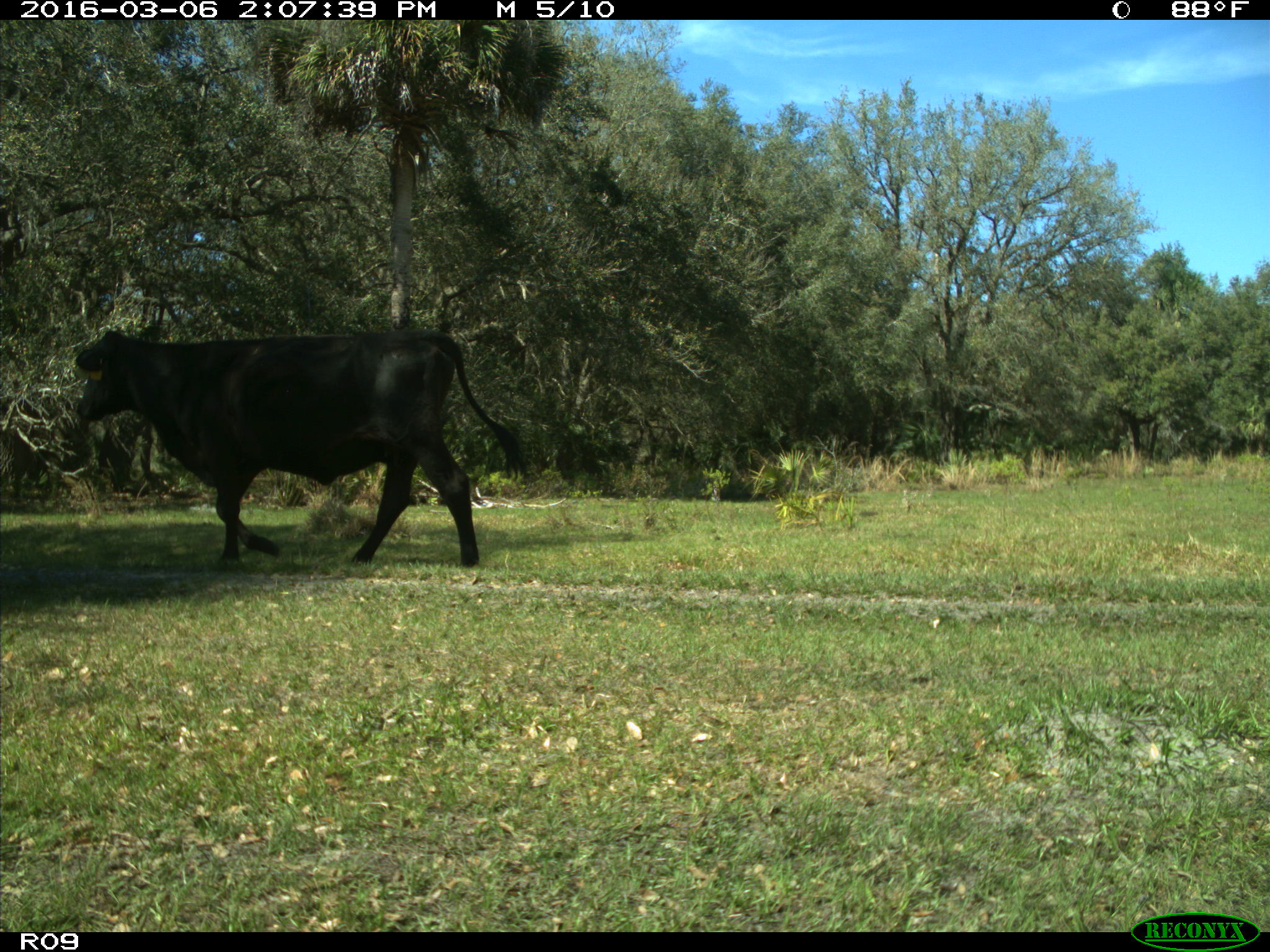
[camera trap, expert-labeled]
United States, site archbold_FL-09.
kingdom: Animalia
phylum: Chordata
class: Mammalia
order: Artiodactyla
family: Bovidae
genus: Bos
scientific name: Bos taurus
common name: domestic cow